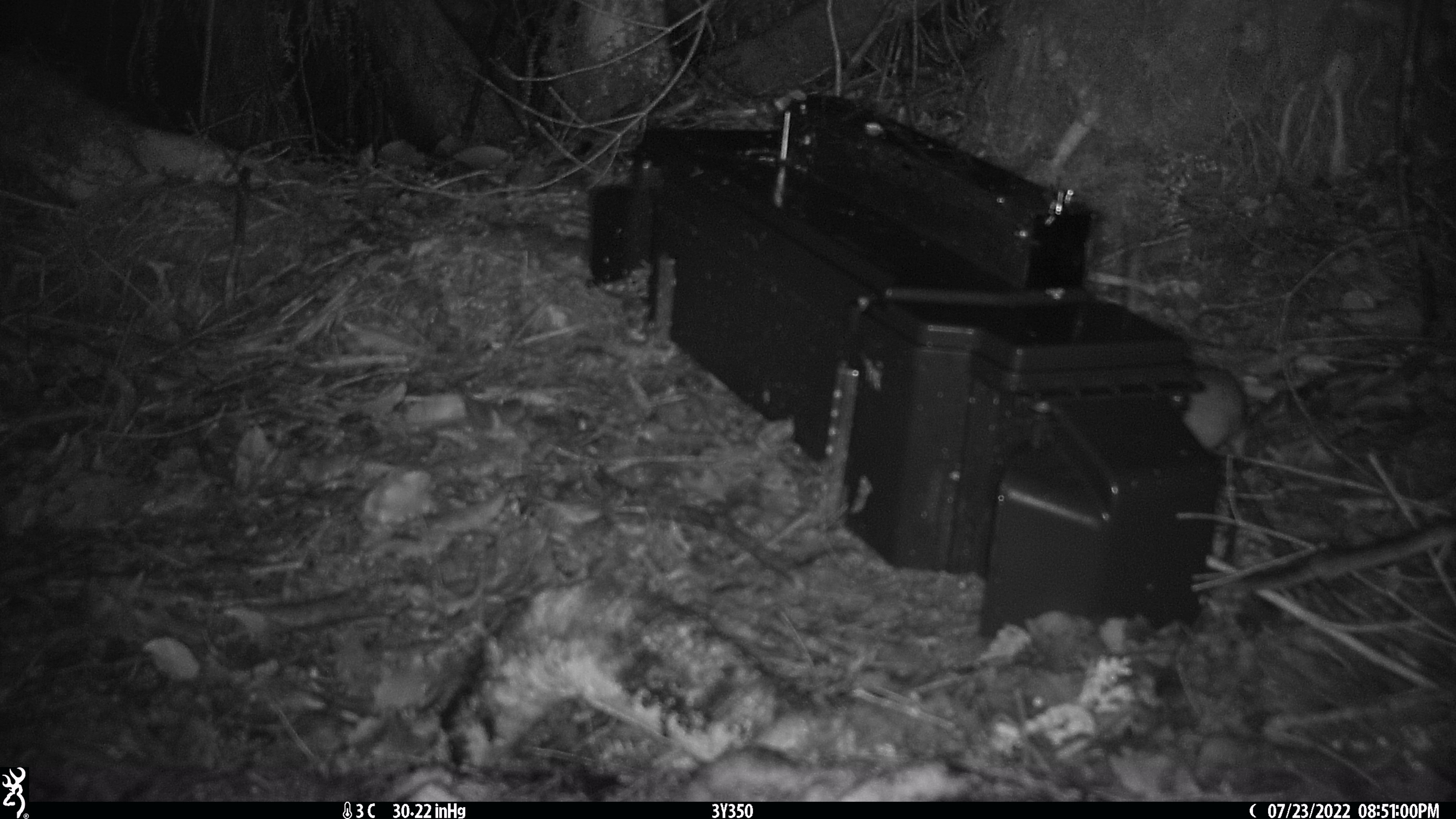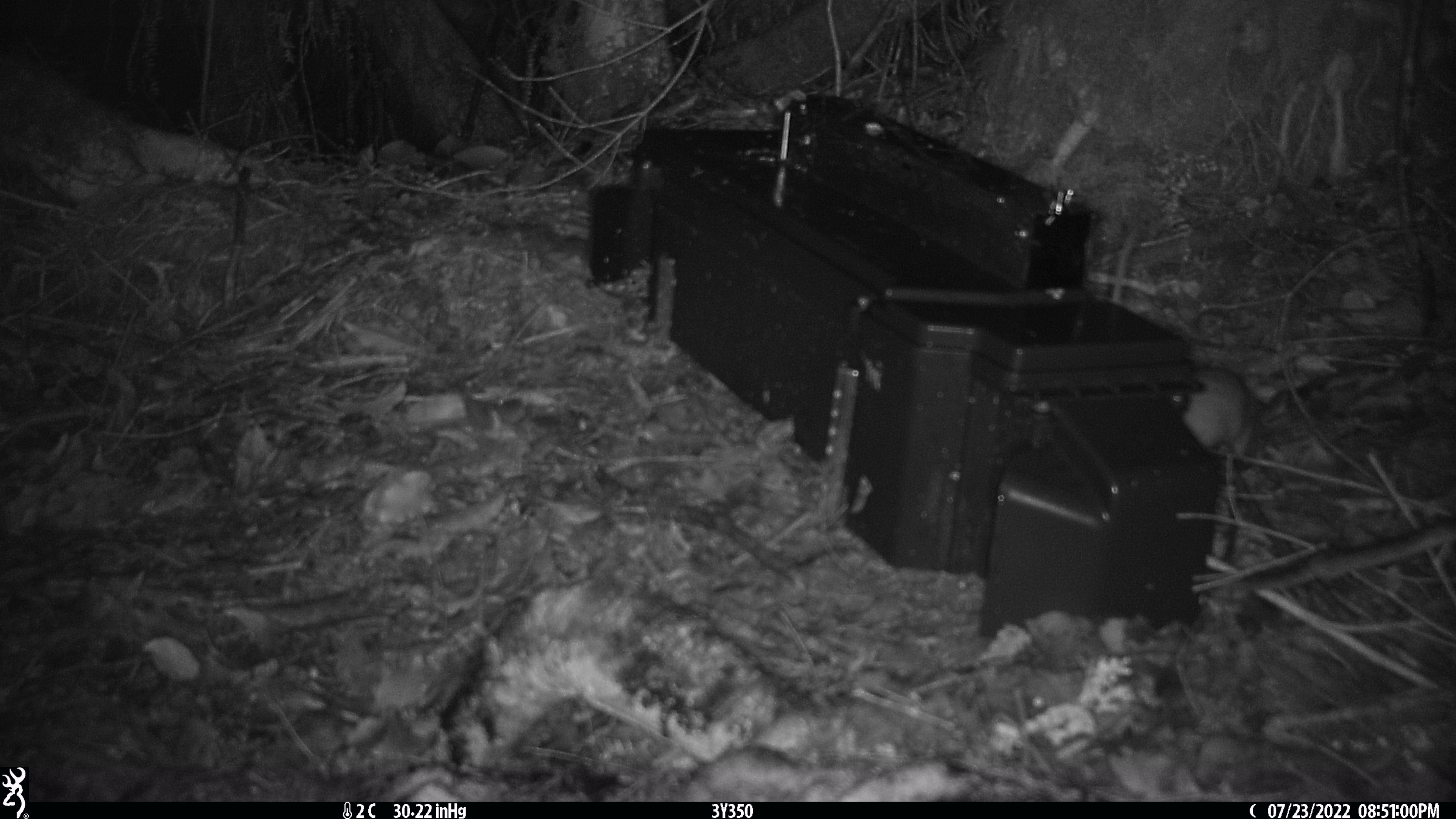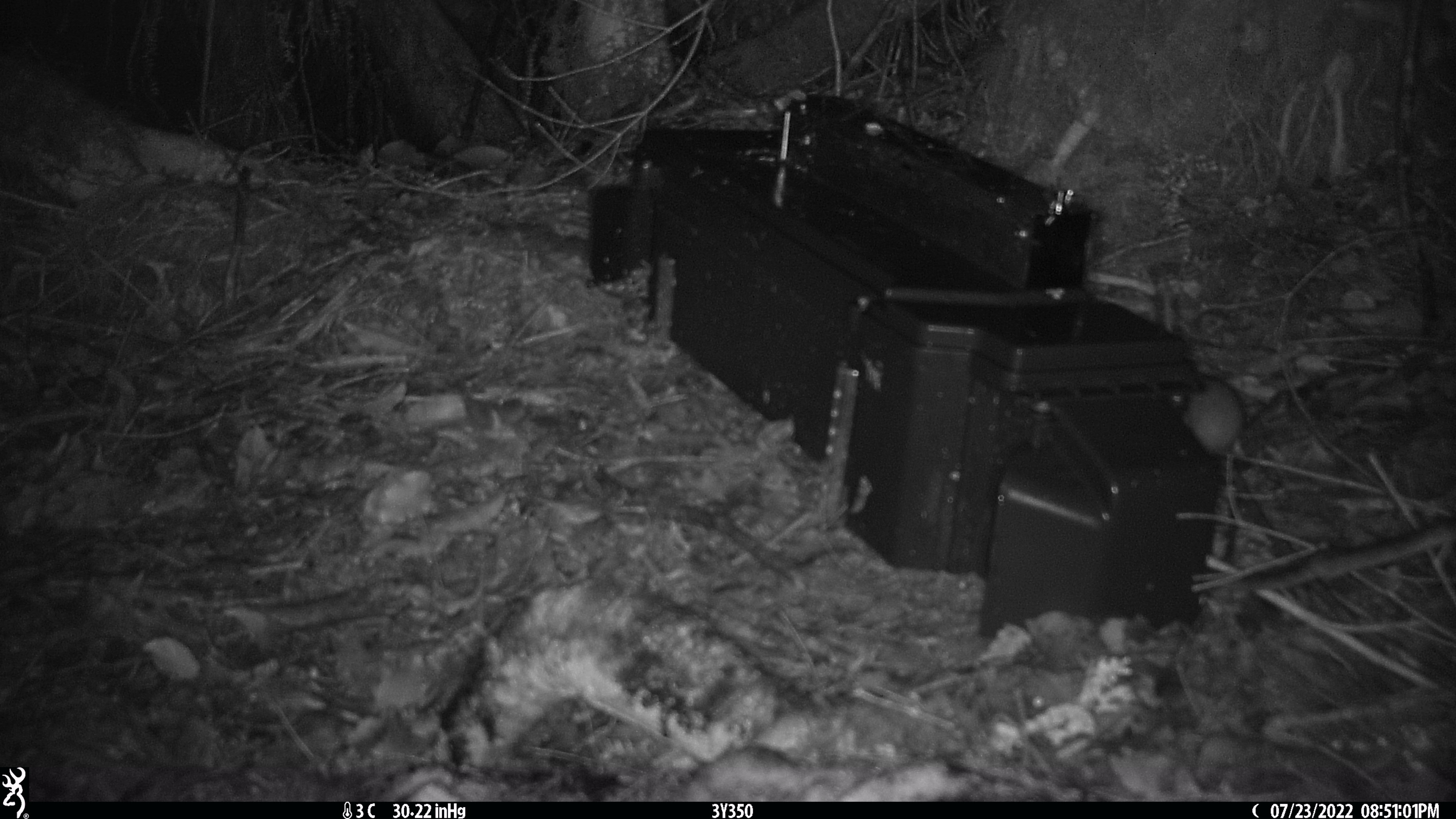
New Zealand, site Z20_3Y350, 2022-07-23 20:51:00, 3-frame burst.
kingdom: Animalia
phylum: Chordata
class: Mammalia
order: Rodentia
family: Muridae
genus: Rattus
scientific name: Rattus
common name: rat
Rat (Rattus).